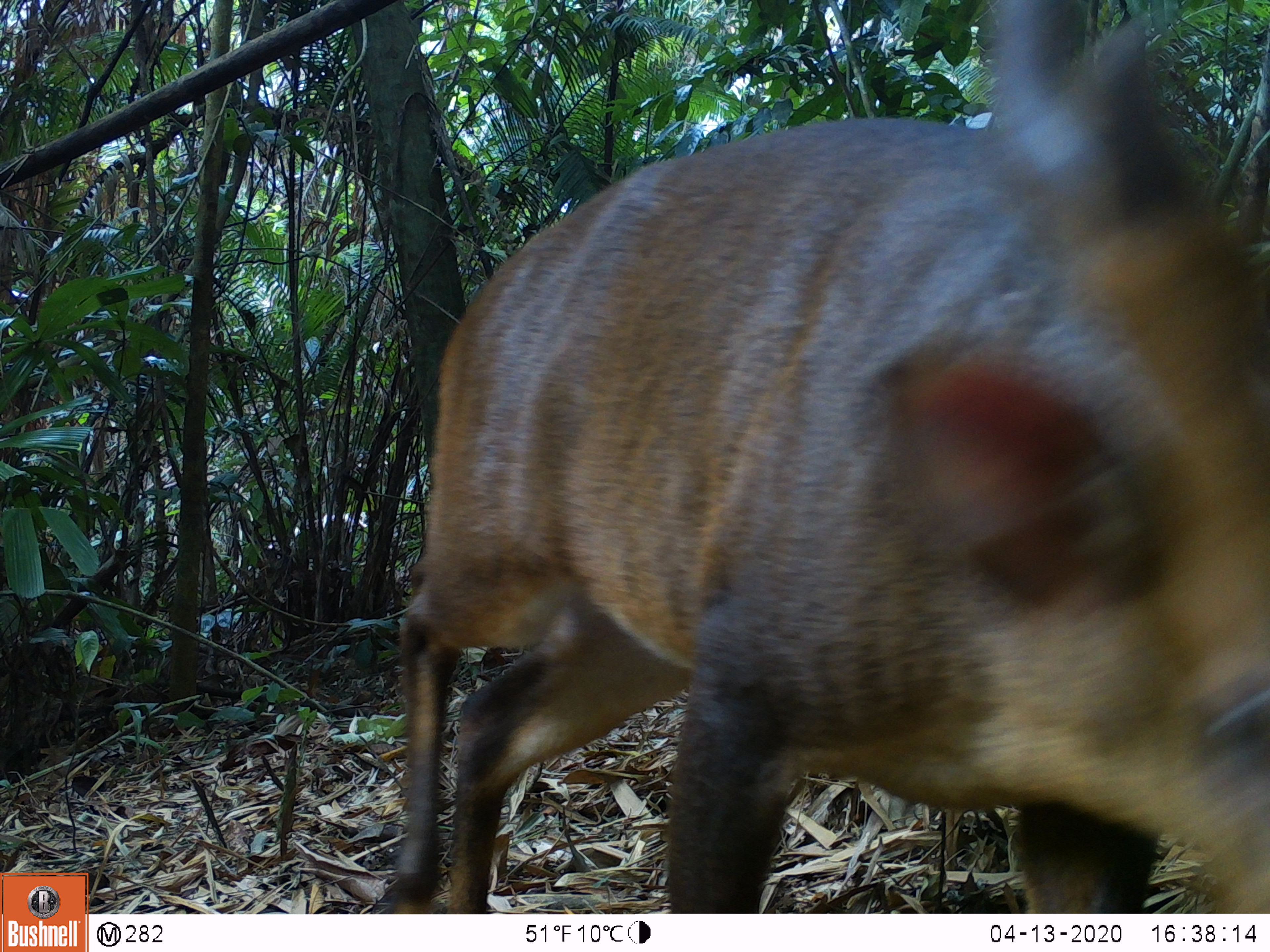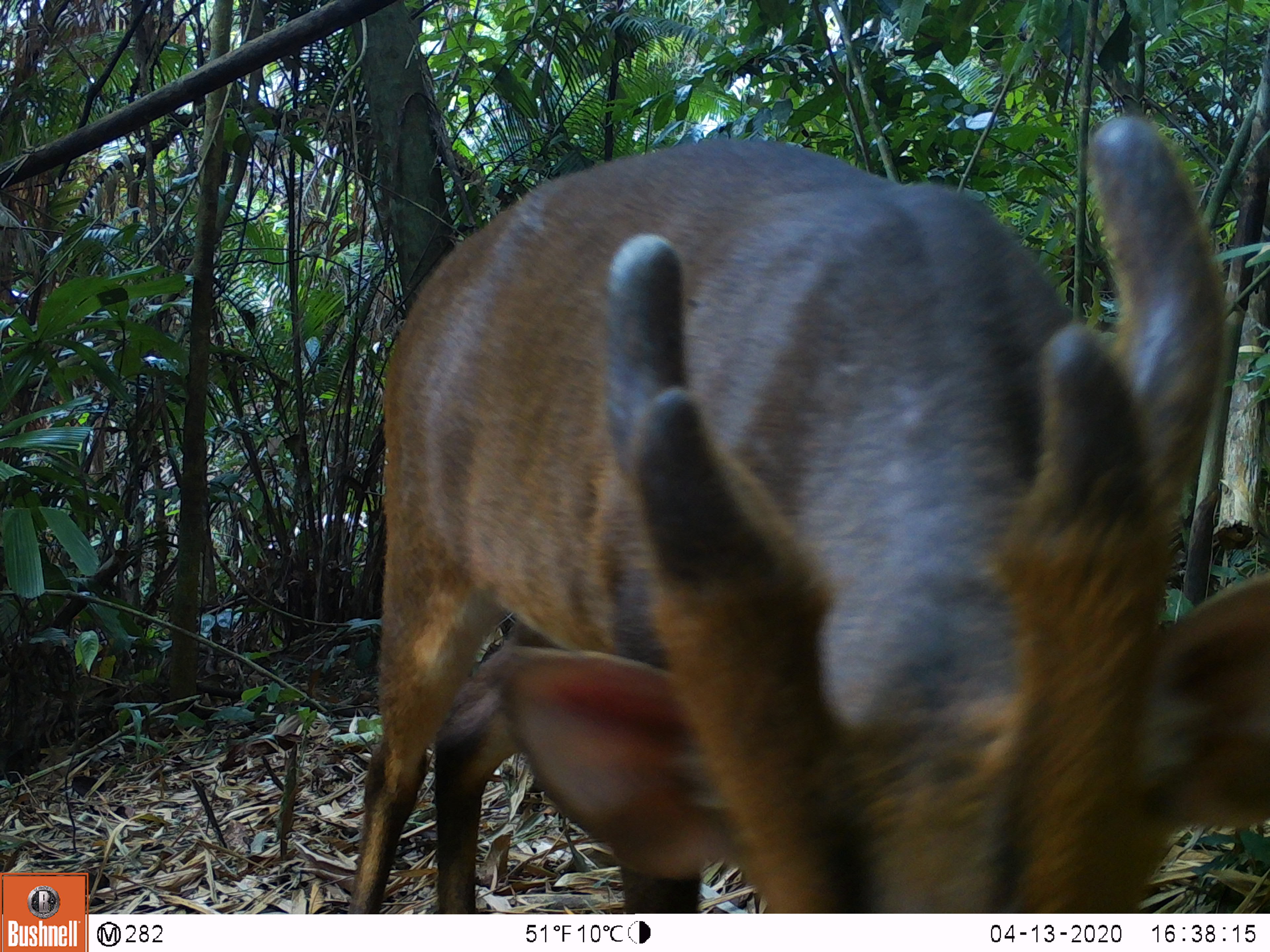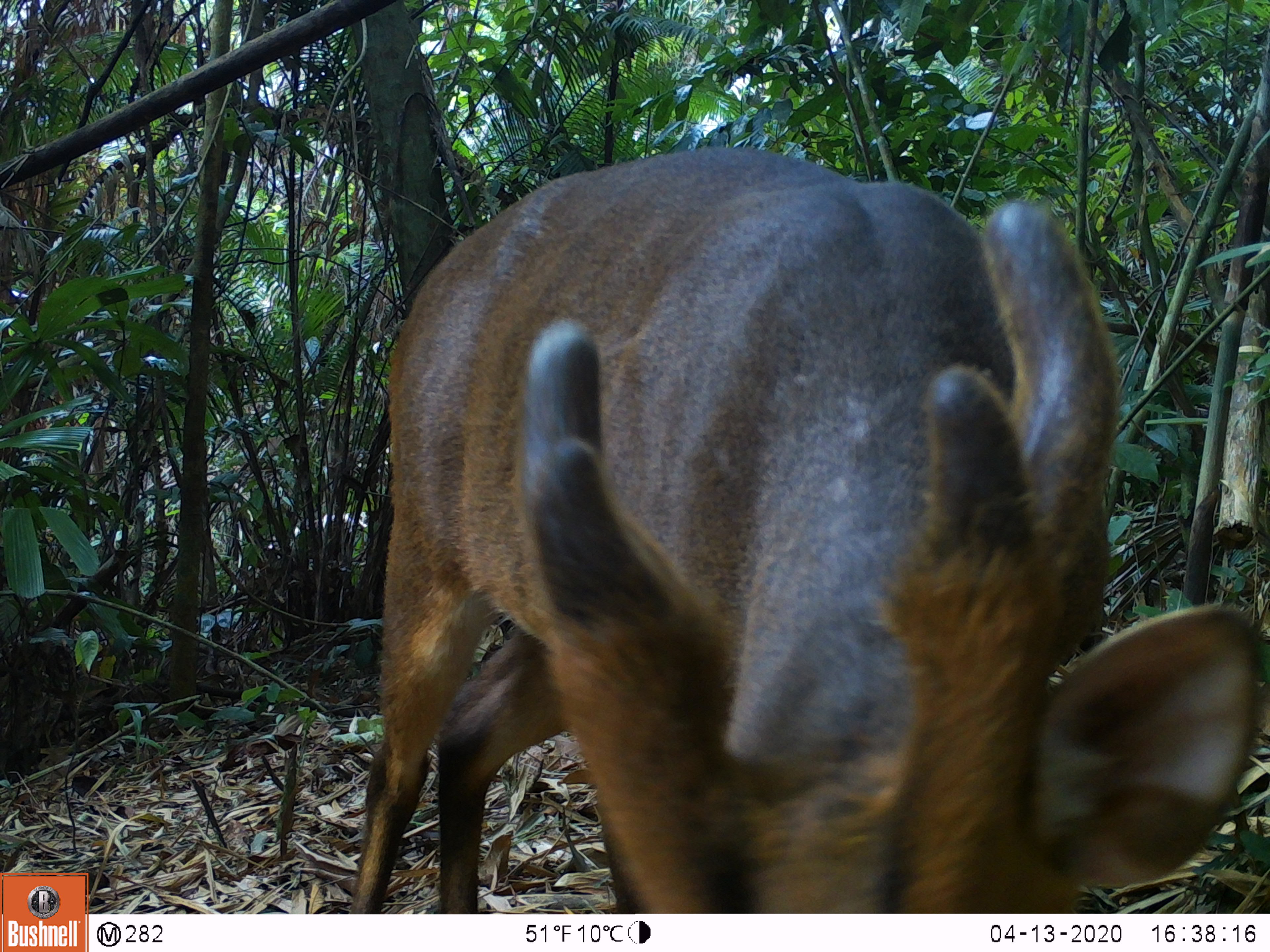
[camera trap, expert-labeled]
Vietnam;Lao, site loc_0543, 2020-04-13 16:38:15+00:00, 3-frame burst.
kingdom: Animalia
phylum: Chordata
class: Mammalia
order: Artiodactyla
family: Cervidae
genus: Muntiacus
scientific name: Muntiacus vuquangensis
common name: large-antlered muntjac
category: large antlered muntjac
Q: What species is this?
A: Large antlered muntjac (large-antlered muntjac) (Muntiacus vuquangensis).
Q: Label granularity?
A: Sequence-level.